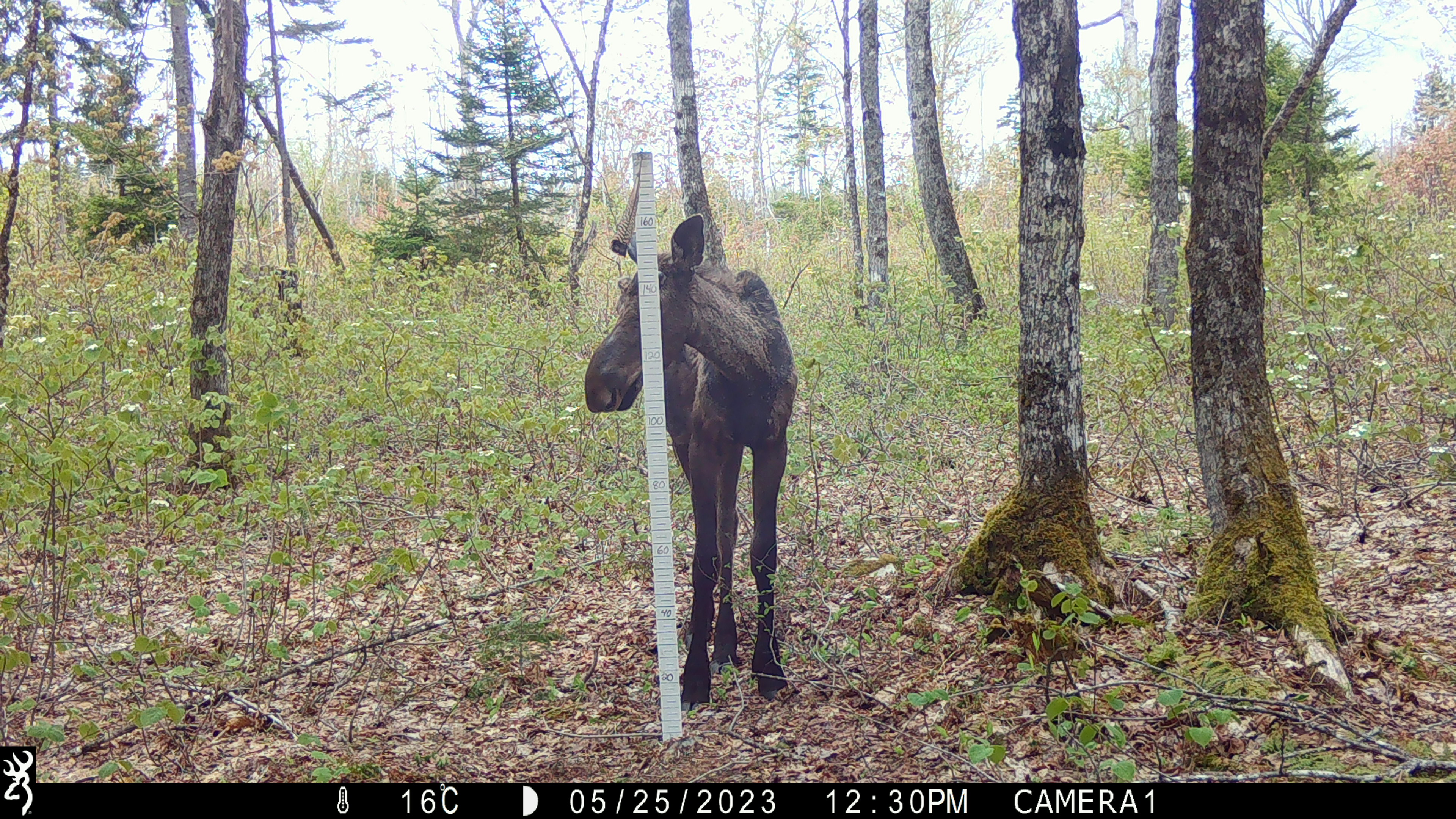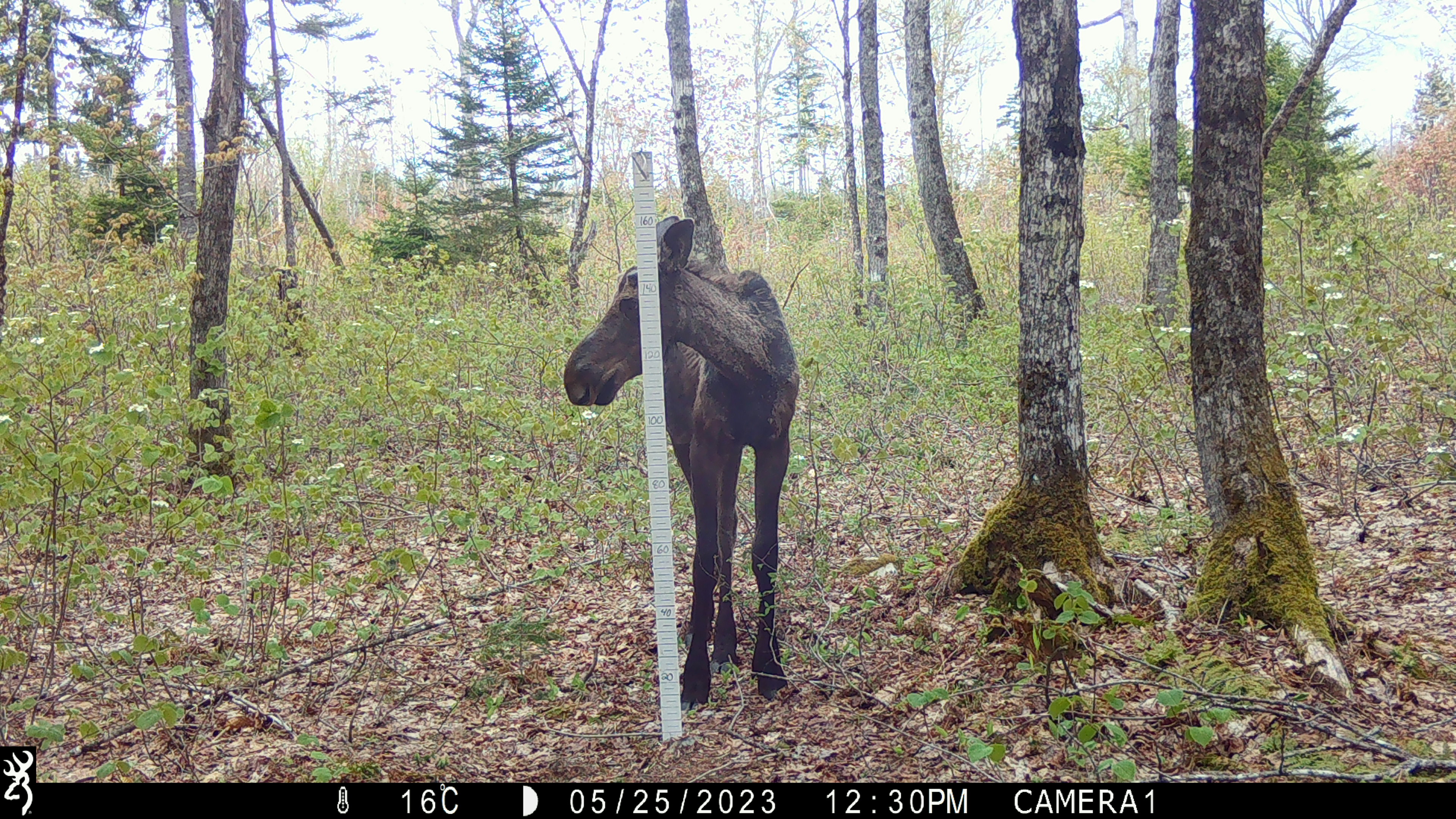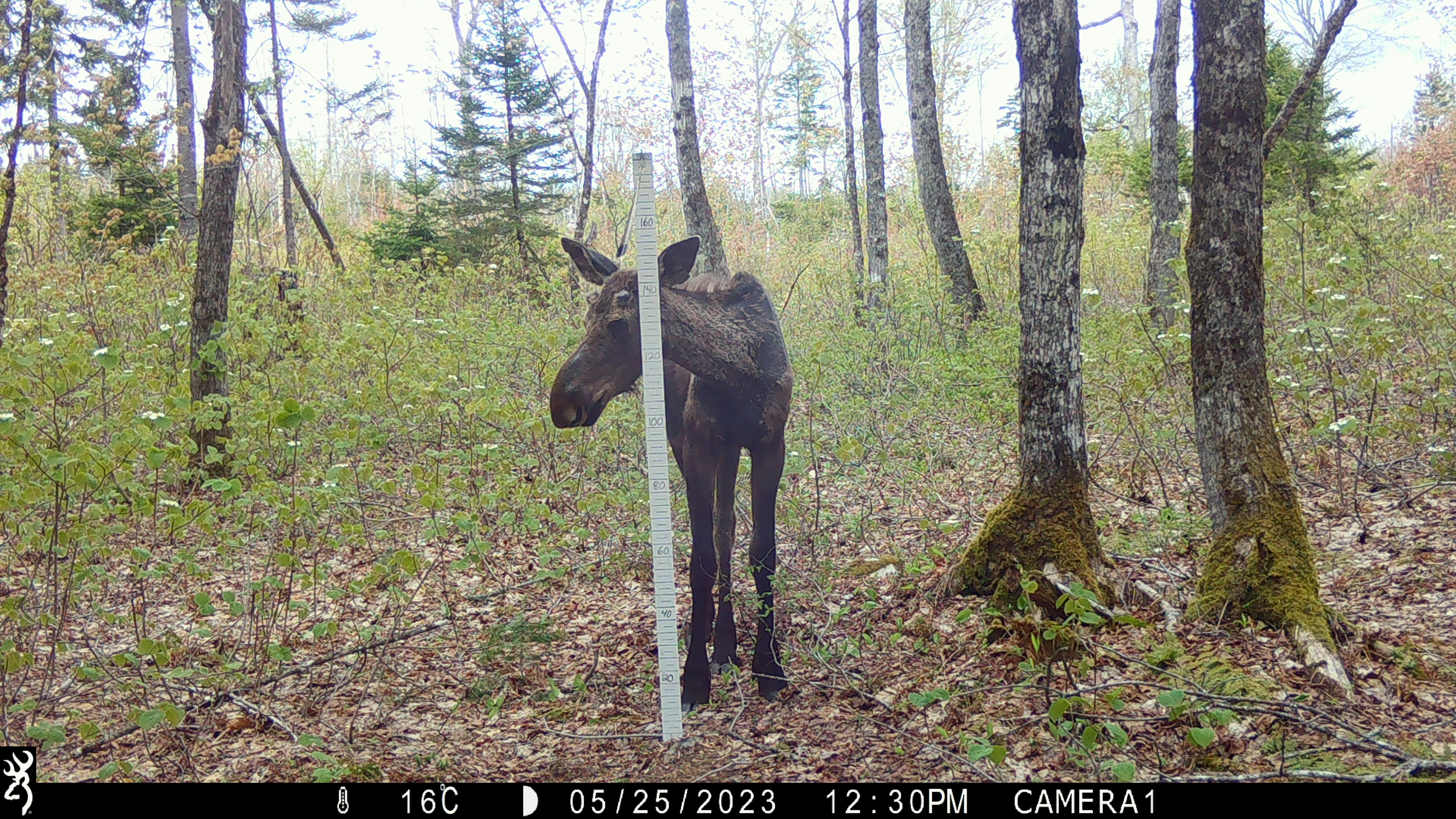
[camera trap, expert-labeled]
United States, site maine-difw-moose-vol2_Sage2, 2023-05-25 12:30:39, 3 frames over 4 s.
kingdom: Animalia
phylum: Chordata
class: Mammalia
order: Artiodactyla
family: Cervidae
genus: Alces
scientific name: Alces alces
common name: moose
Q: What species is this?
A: Moose (Alces alces).